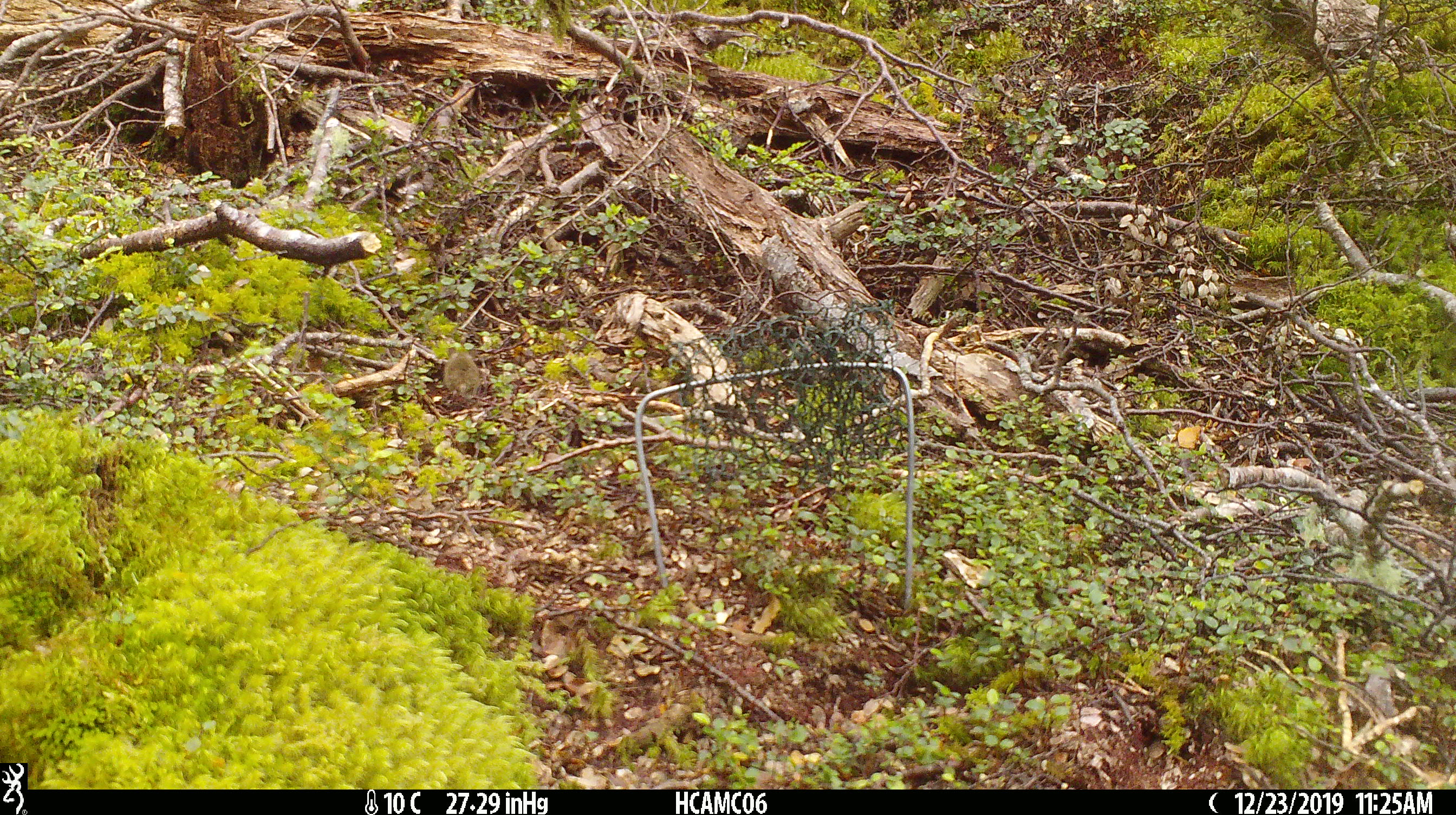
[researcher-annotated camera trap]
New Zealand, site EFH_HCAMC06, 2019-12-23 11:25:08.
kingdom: Animalia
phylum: Chordata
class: Mammalia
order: Rodentia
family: Muridae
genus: Mus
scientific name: Mus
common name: mouse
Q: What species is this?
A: Mouse (Mus).